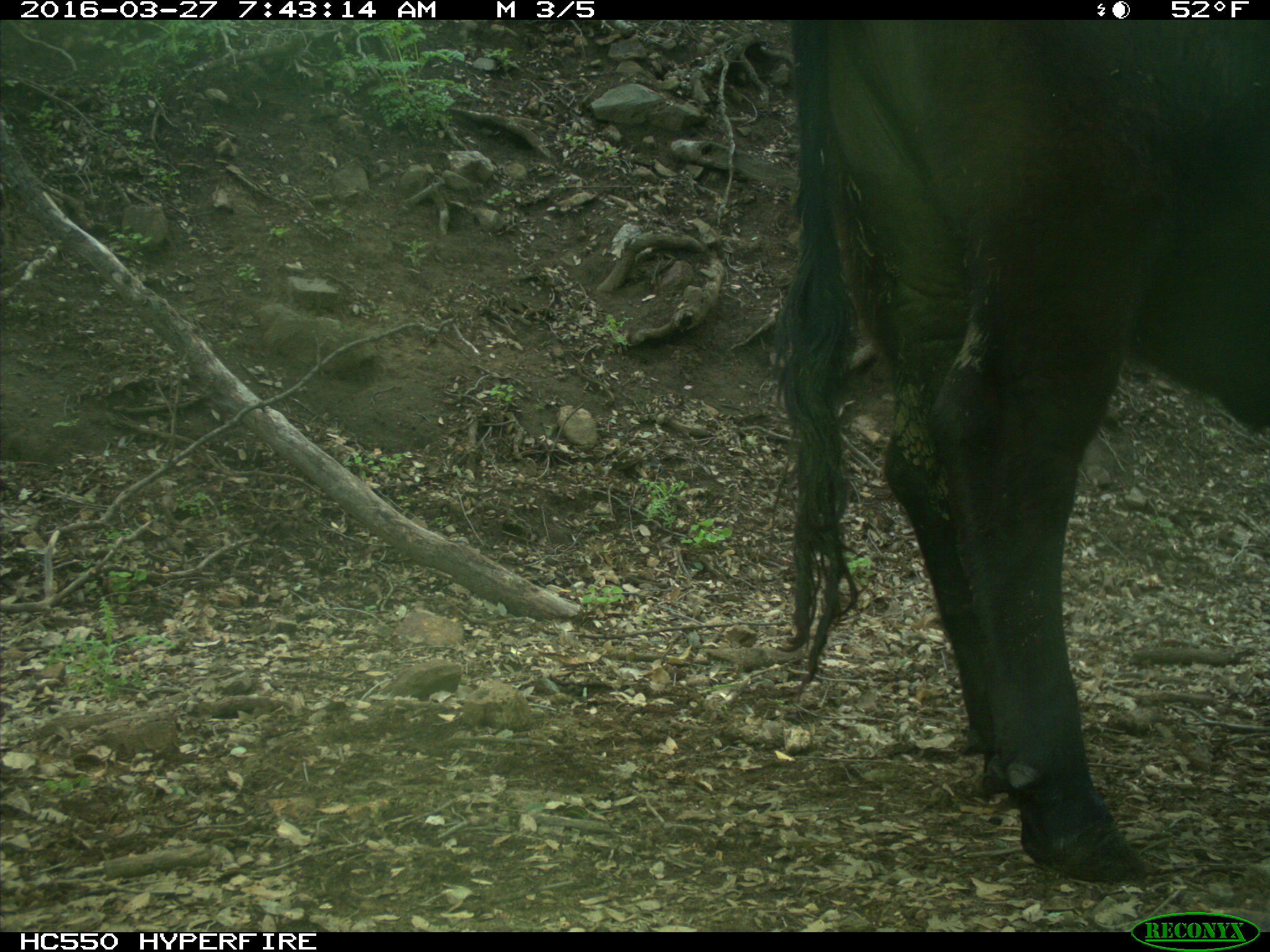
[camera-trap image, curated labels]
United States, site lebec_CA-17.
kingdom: Animalia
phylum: Chordata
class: Mammalia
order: Artiodactyla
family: Bovidae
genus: Bos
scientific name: Bos taurus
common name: domestic cow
Bos taurus (domestic cow).